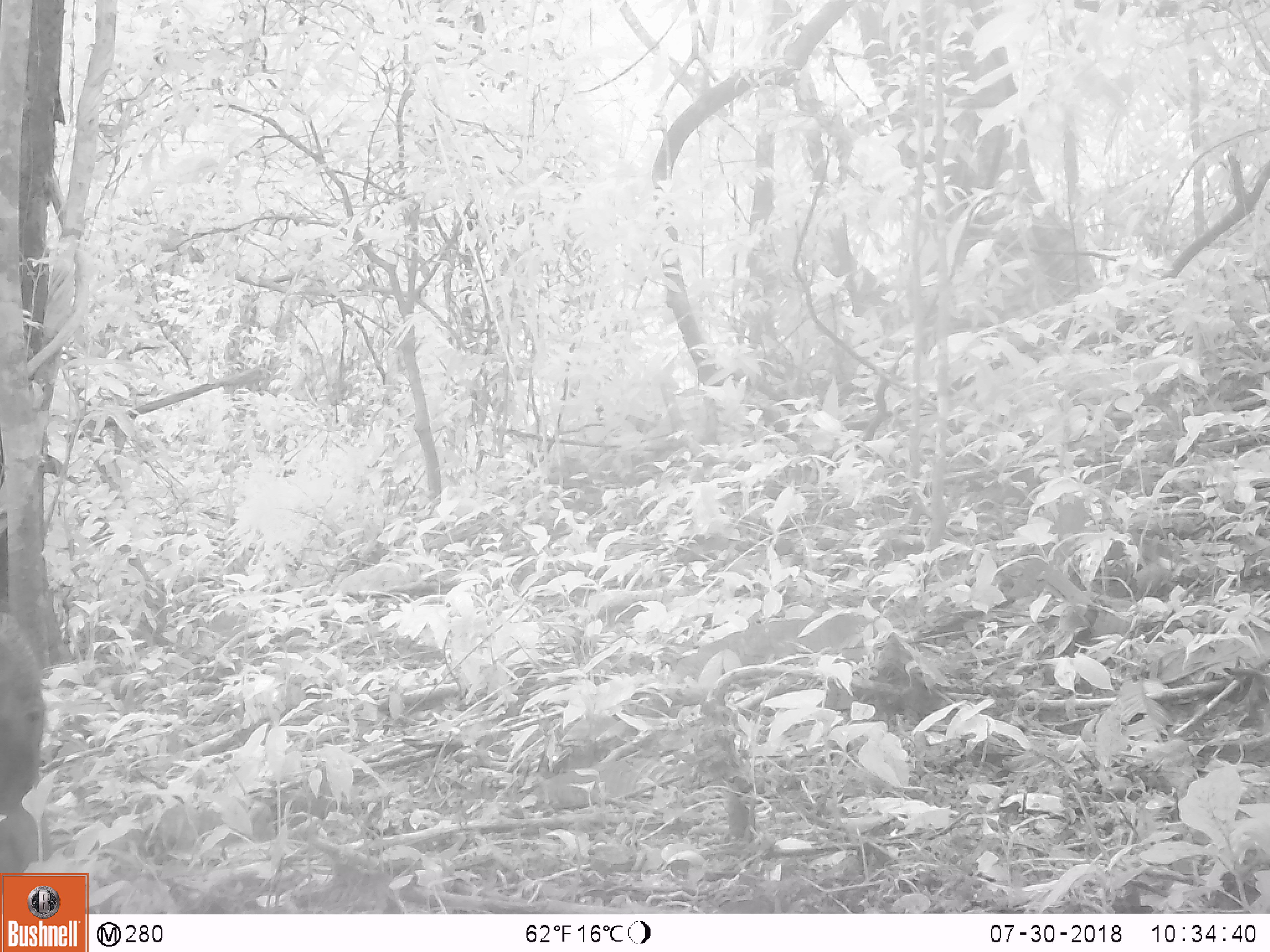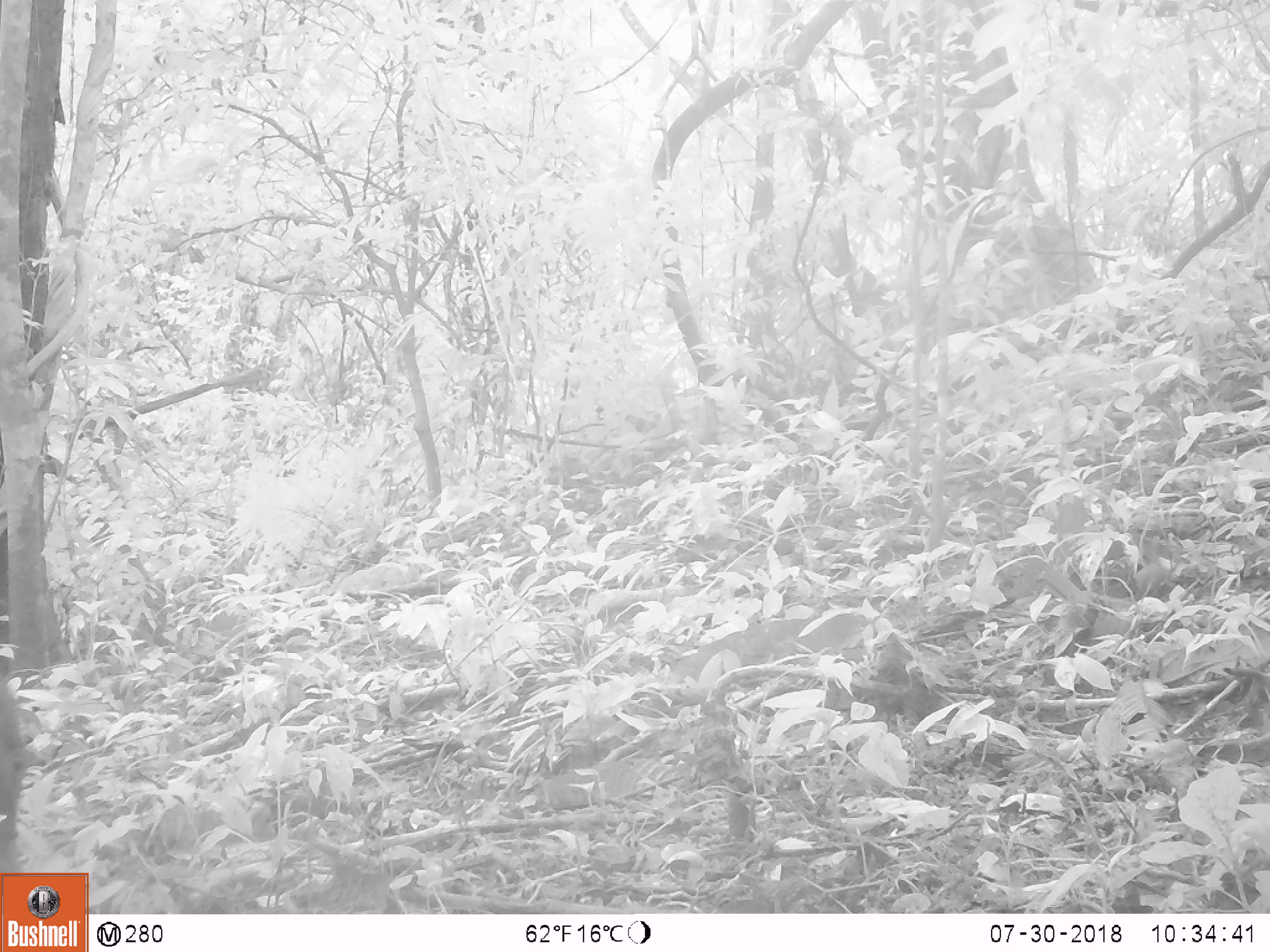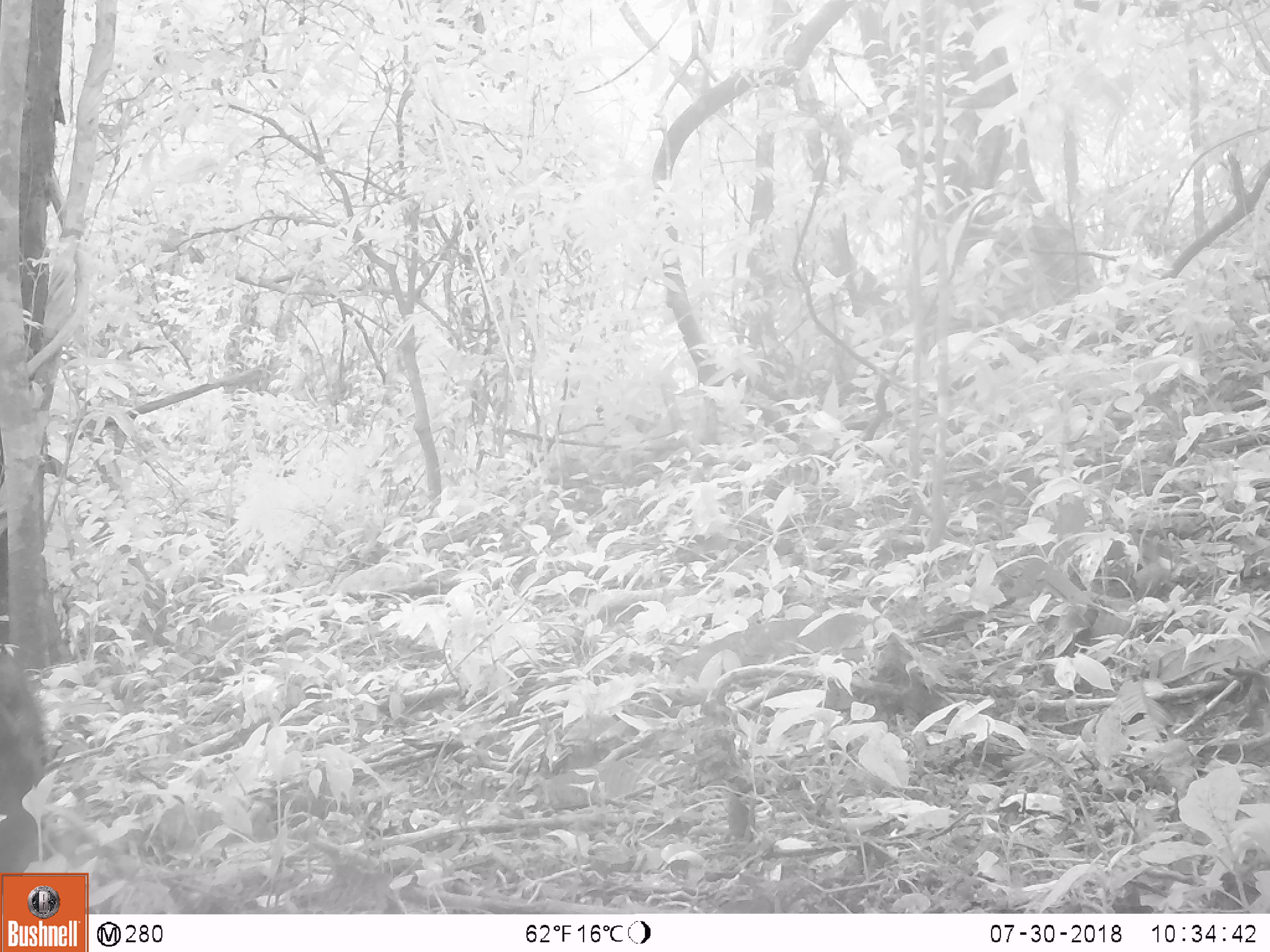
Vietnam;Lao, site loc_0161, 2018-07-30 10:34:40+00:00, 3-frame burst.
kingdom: Animalia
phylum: Chordata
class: Mammalia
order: Artiodactyla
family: Suidae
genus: Sus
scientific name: Sus scrofa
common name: eurasian wild pig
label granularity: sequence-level